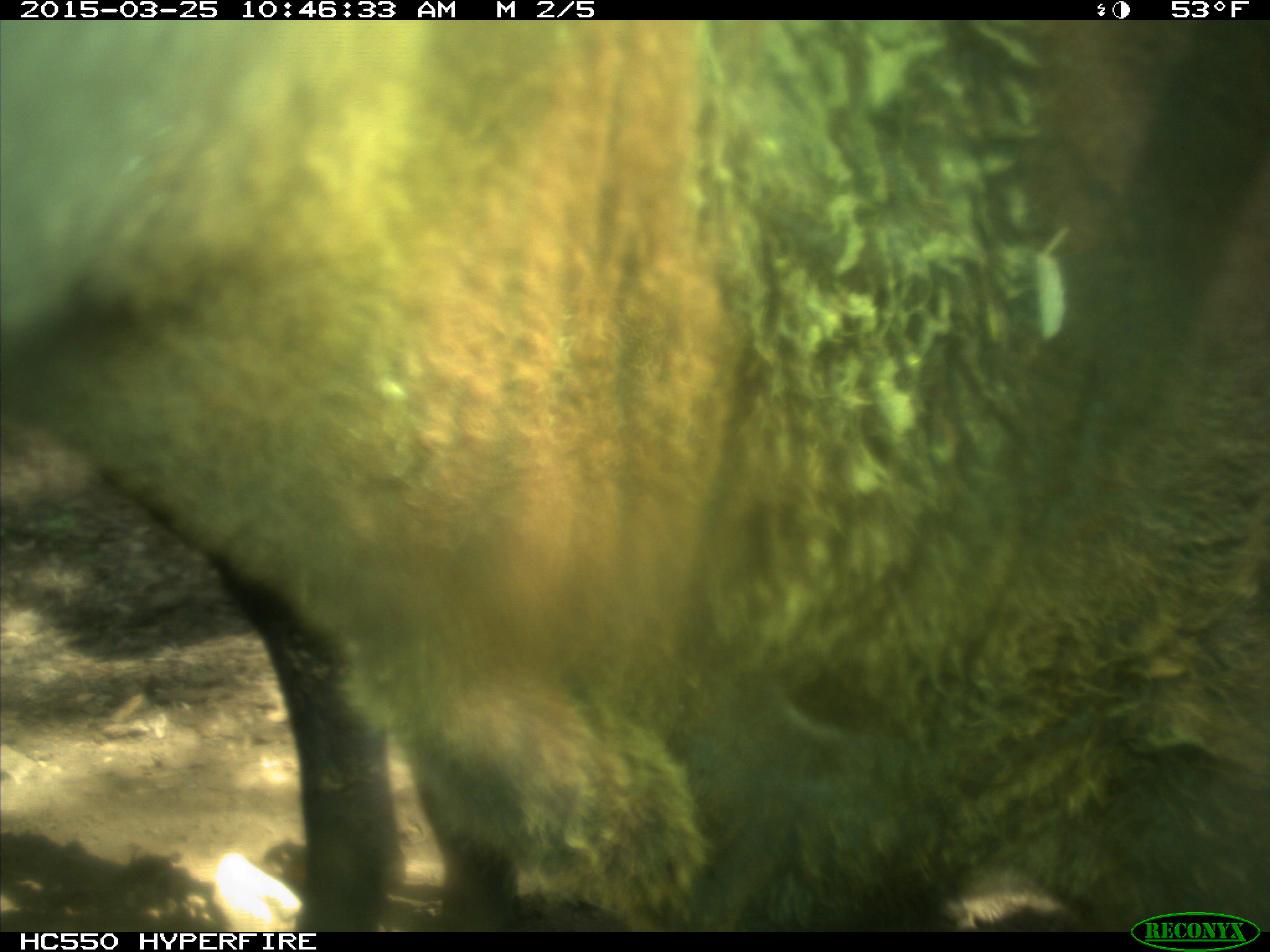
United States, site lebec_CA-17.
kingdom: Animalia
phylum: Chordata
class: Mammalia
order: Artiodactyla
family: Bovidae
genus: Bos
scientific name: Bos taurus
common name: domestic cow